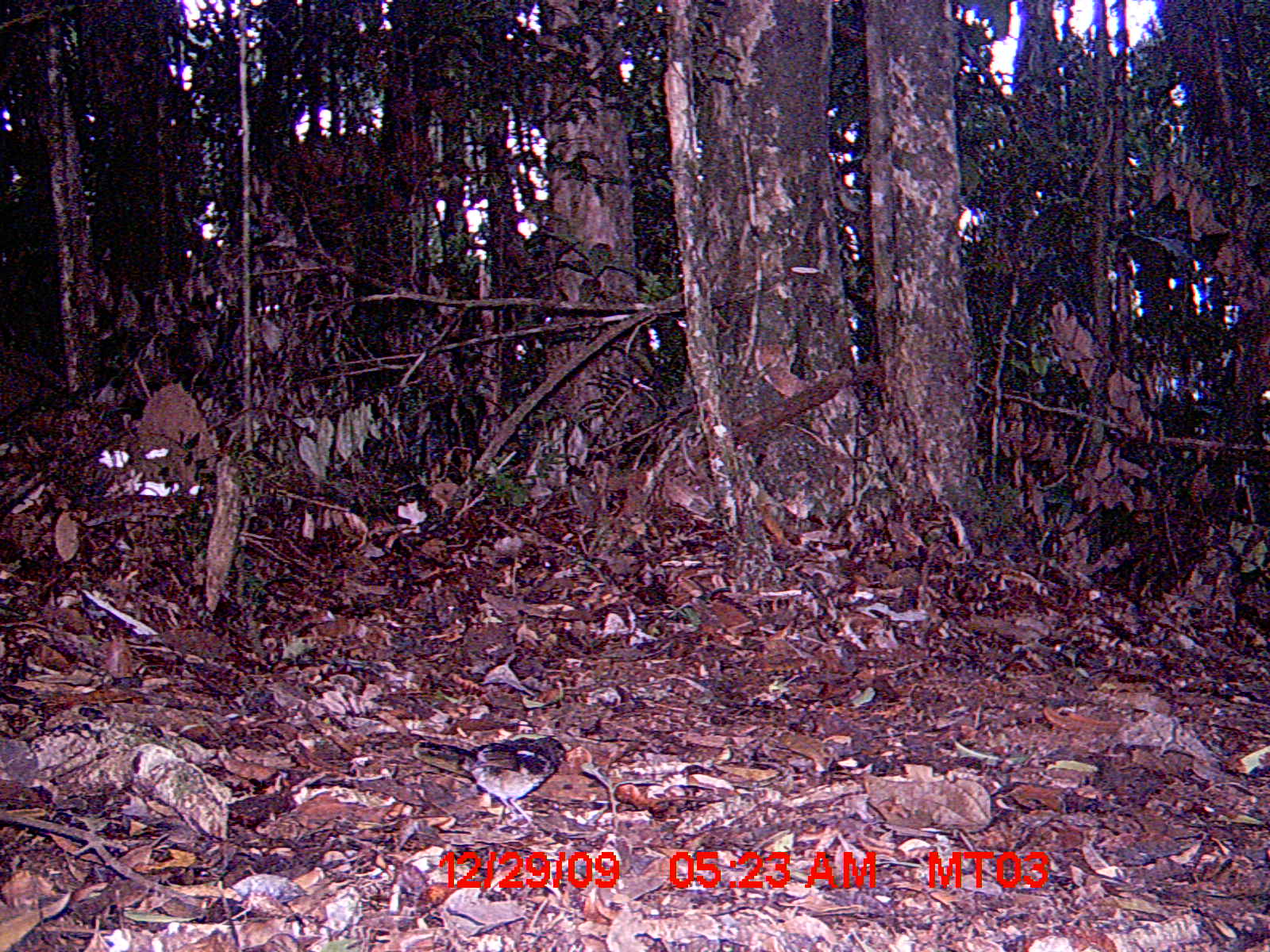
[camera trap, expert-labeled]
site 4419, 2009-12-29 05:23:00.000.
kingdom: Animalia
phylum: Chordata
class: Aves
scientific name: Aves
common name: bird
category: unknown bird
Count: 1.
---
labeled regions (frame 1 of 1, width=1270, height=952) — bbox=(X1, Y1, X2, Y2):
unknown bird: bbox=(412, 736, 577, 830)